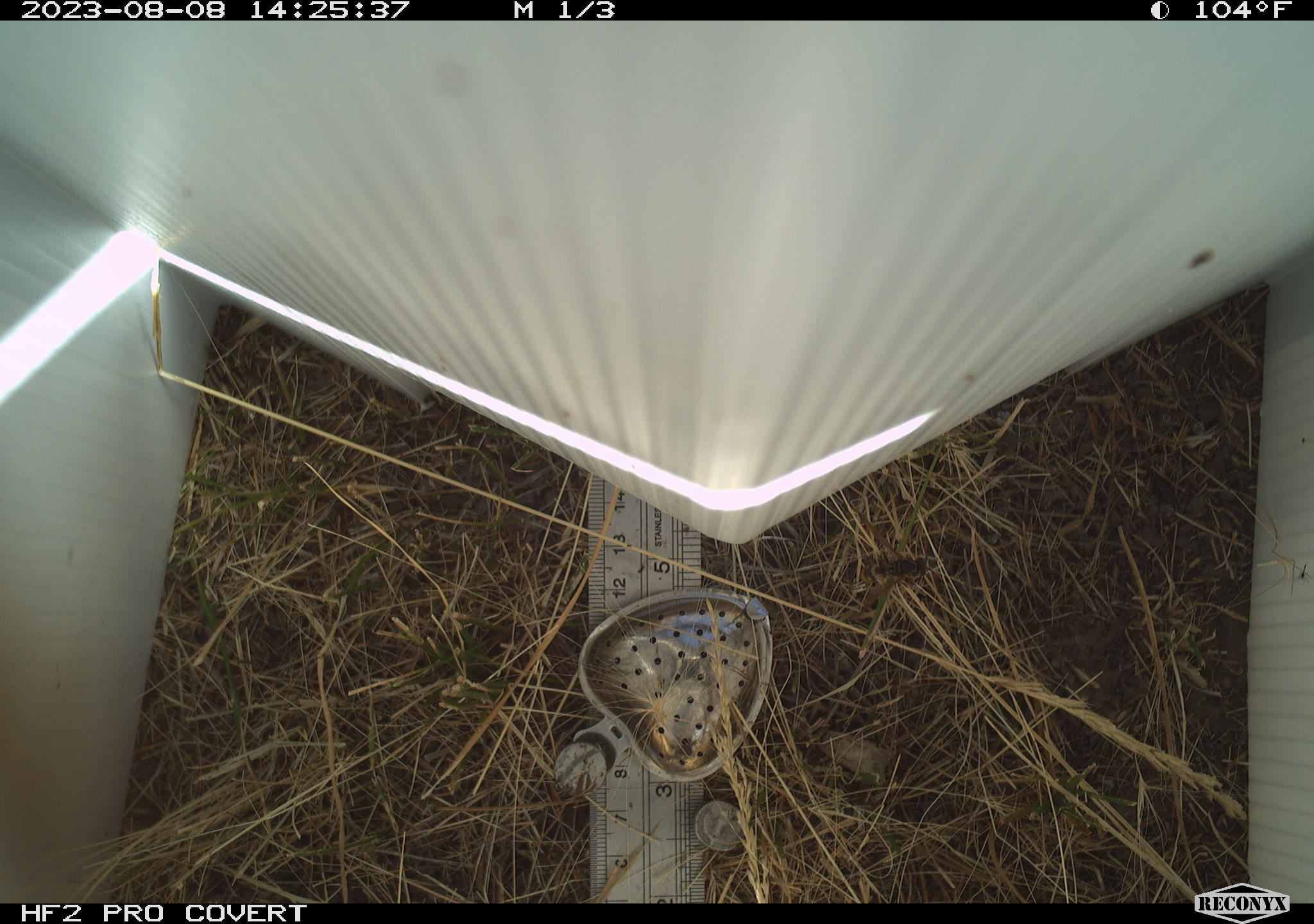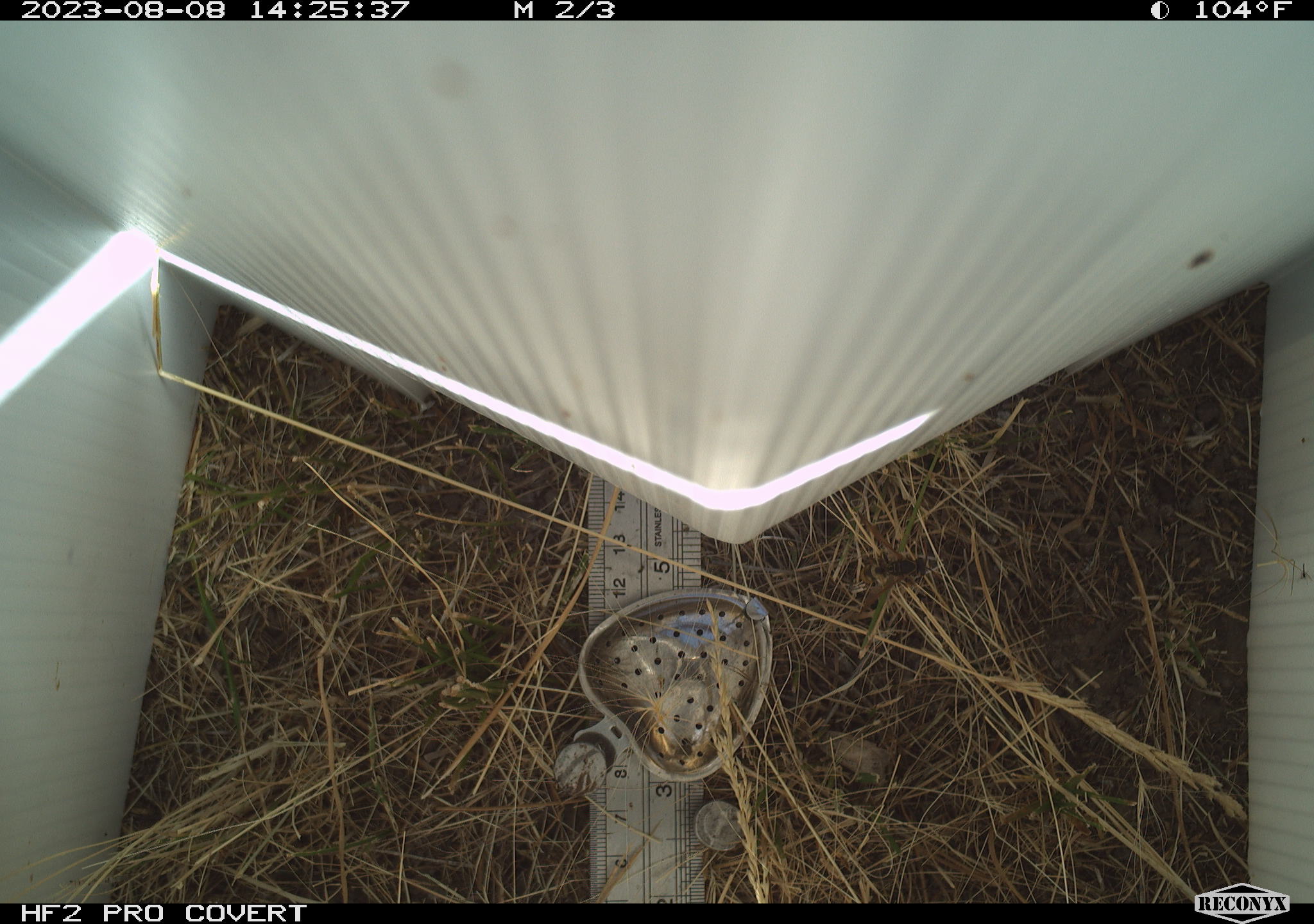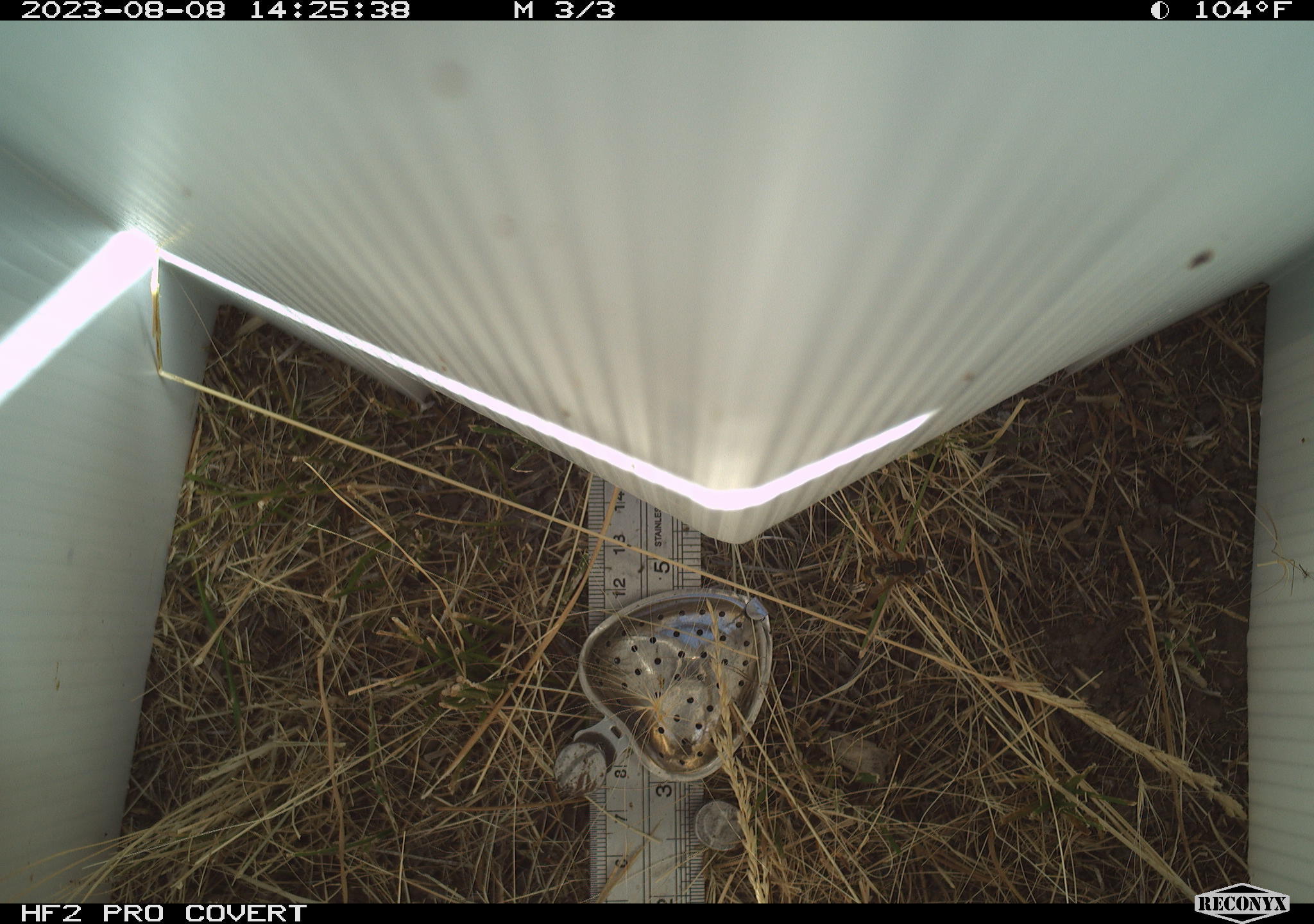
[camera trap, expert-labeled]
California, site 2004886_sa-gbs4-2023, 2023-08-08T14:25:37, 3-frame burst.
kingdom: Animalia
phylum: Arthropoda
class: Insecta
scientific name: Insecta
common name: insect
Insect (Insecta).